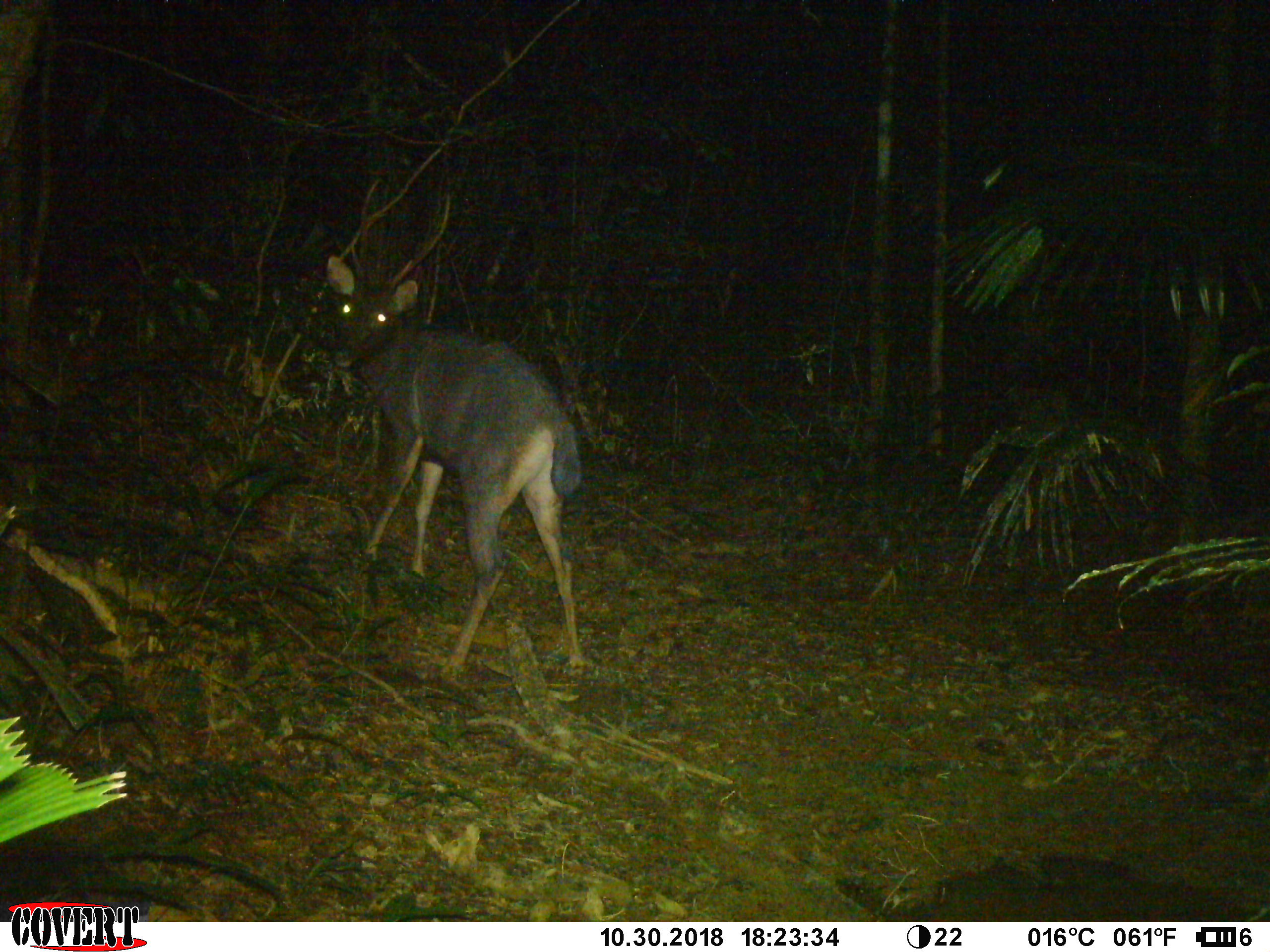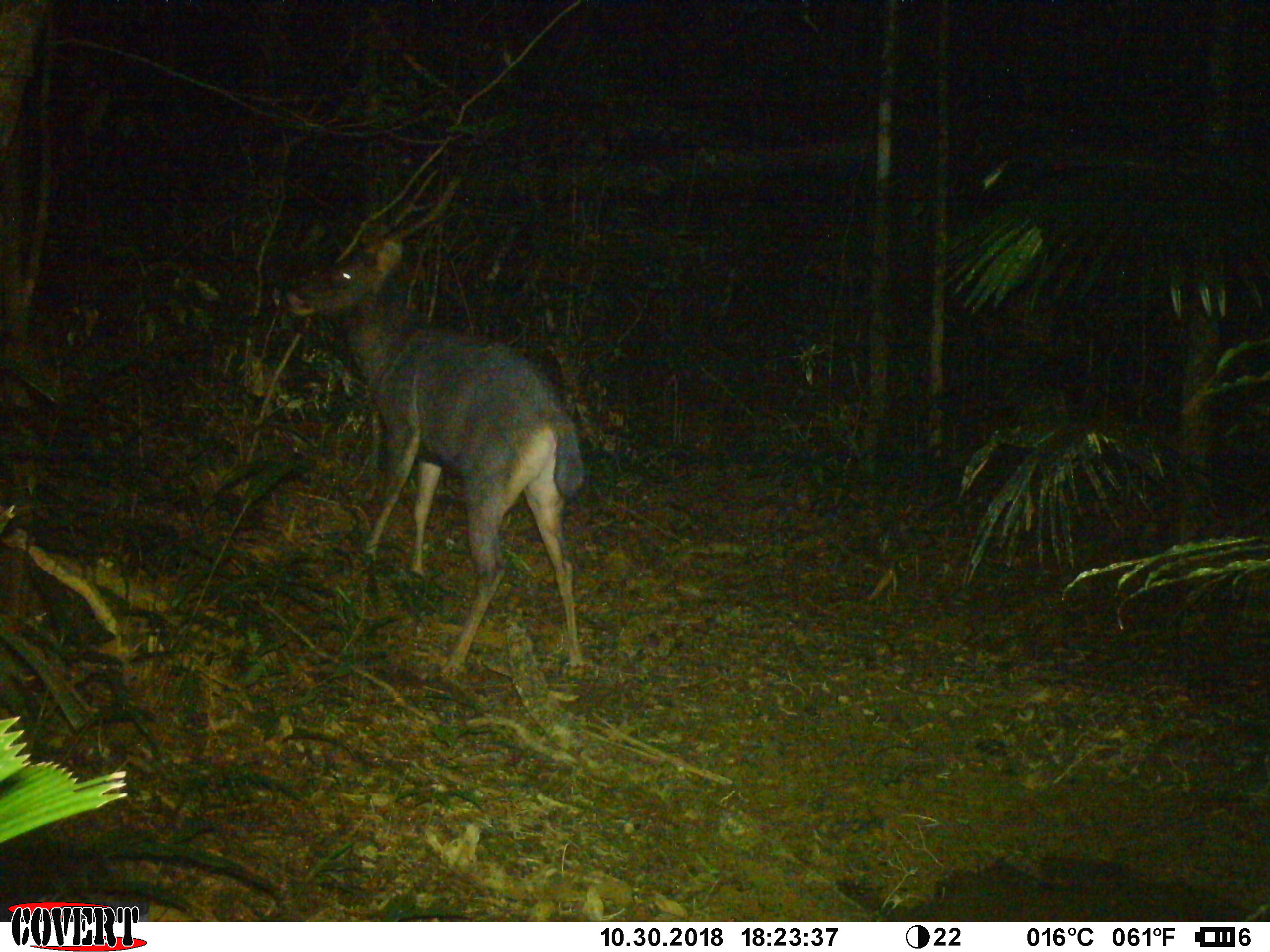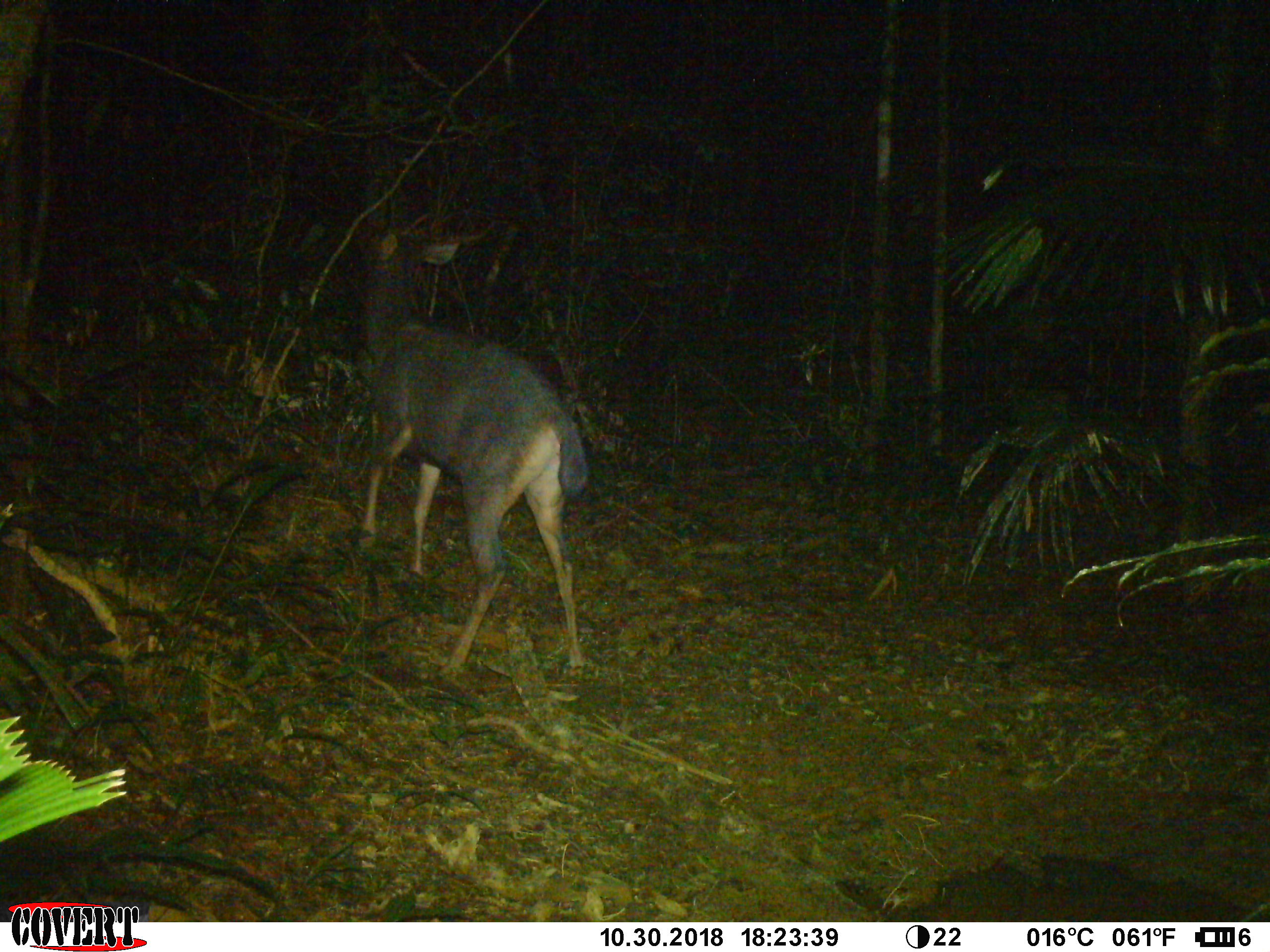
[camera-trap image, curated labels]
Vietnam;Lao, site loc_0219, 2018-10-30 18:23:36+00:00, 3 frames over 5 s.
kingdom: Animalia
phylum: Chordata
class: Mammalia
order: Artiodactyla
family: Cervidae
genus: Rusa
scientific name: Rusa unicolor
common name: sambar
Sambar (Rusa unicolor). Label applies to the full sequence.